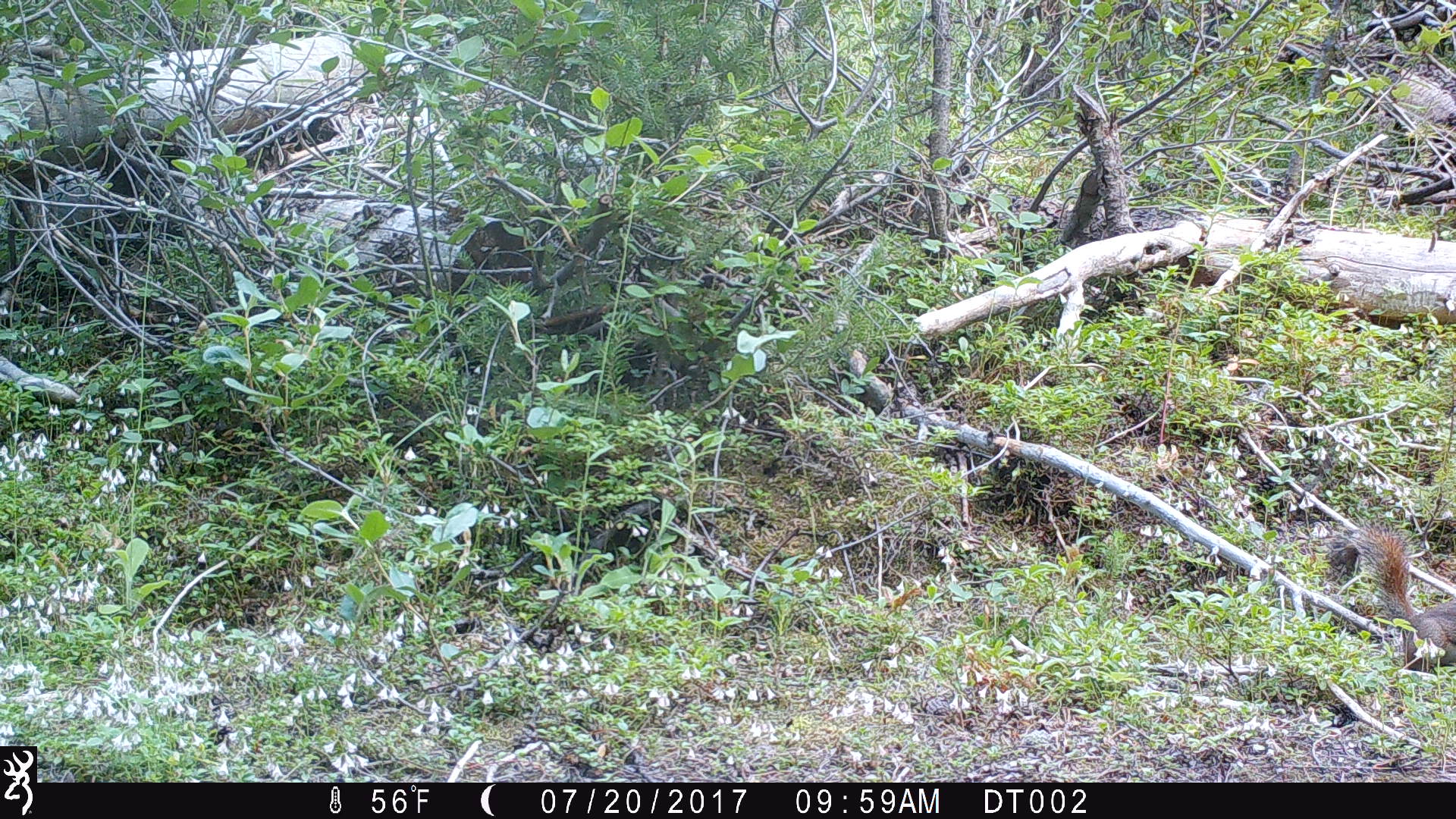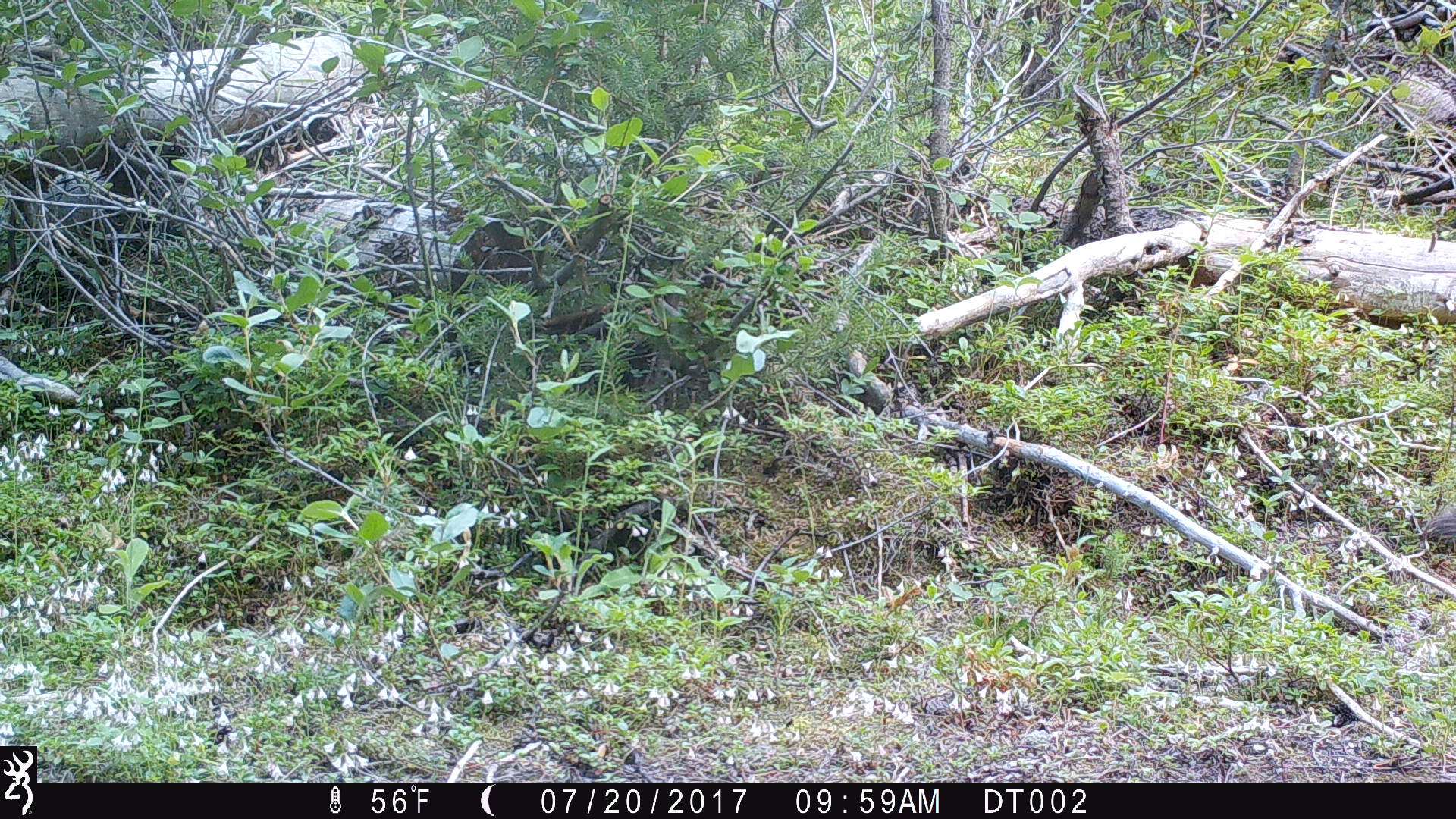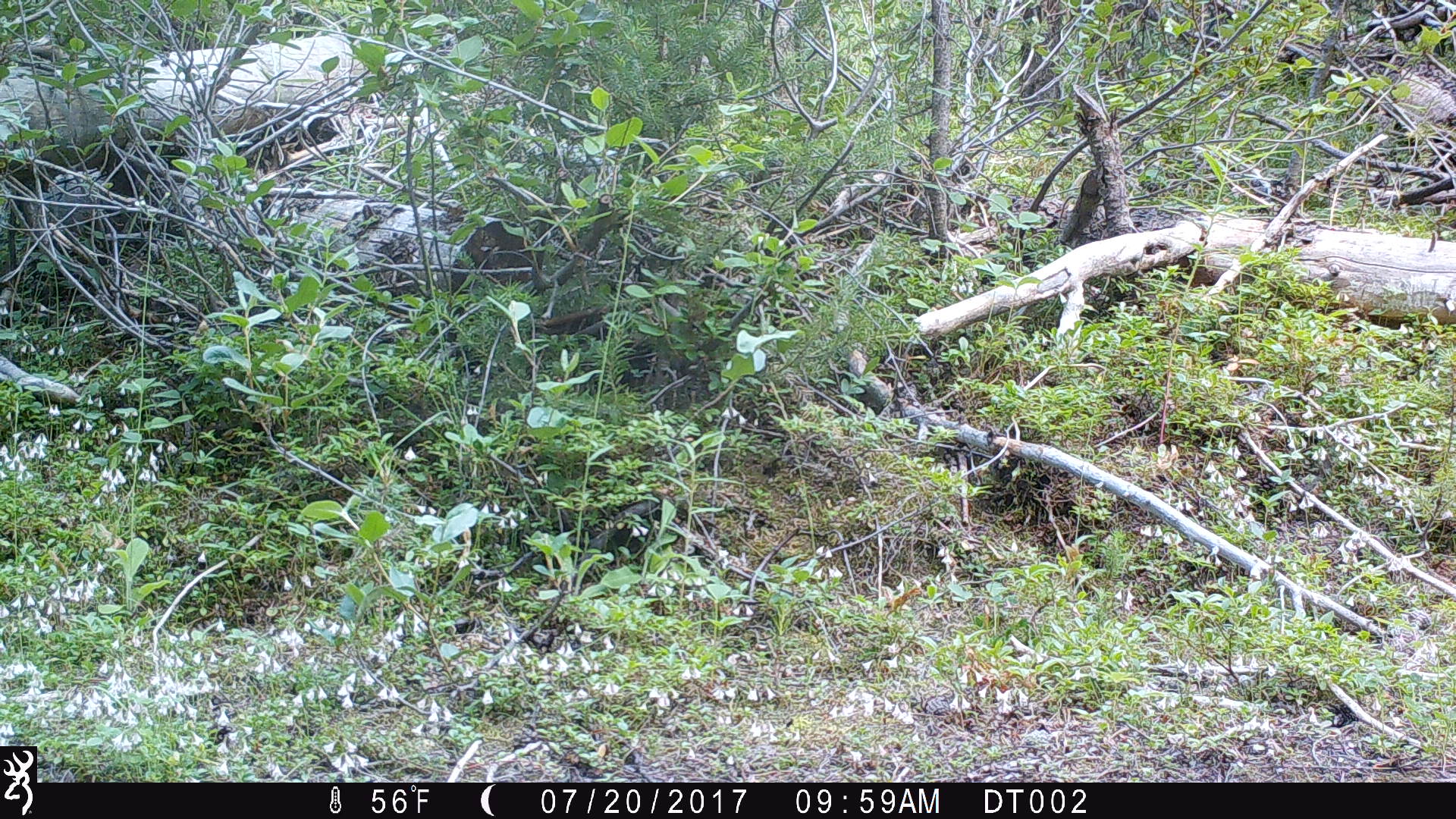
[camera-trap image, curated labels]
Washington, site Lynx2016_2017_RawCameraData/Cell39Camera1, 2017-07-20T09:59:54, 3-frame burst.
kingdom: Animalia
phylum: Chordata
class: Mammalia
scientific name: Mammalia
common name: small mammal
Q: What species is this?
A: Small mammal (Mammalia).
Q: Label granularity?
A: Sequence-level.